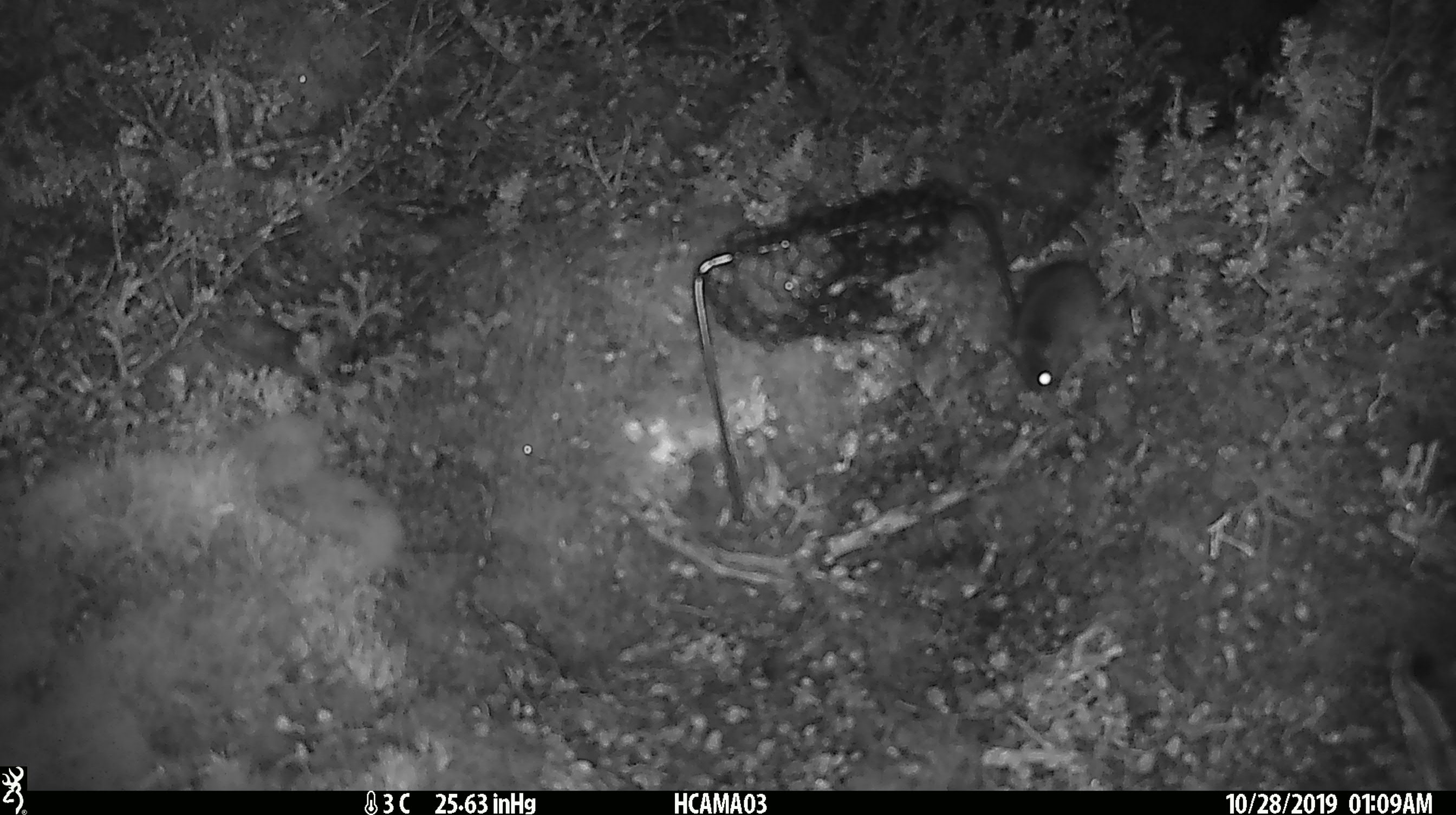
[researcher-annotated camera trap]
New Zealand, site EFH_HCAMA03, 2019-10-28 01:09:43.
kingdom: Animalia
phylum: Chordata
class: Mammalia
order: Rodentia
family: Muridae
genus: Mus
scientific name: Mus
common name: mouse